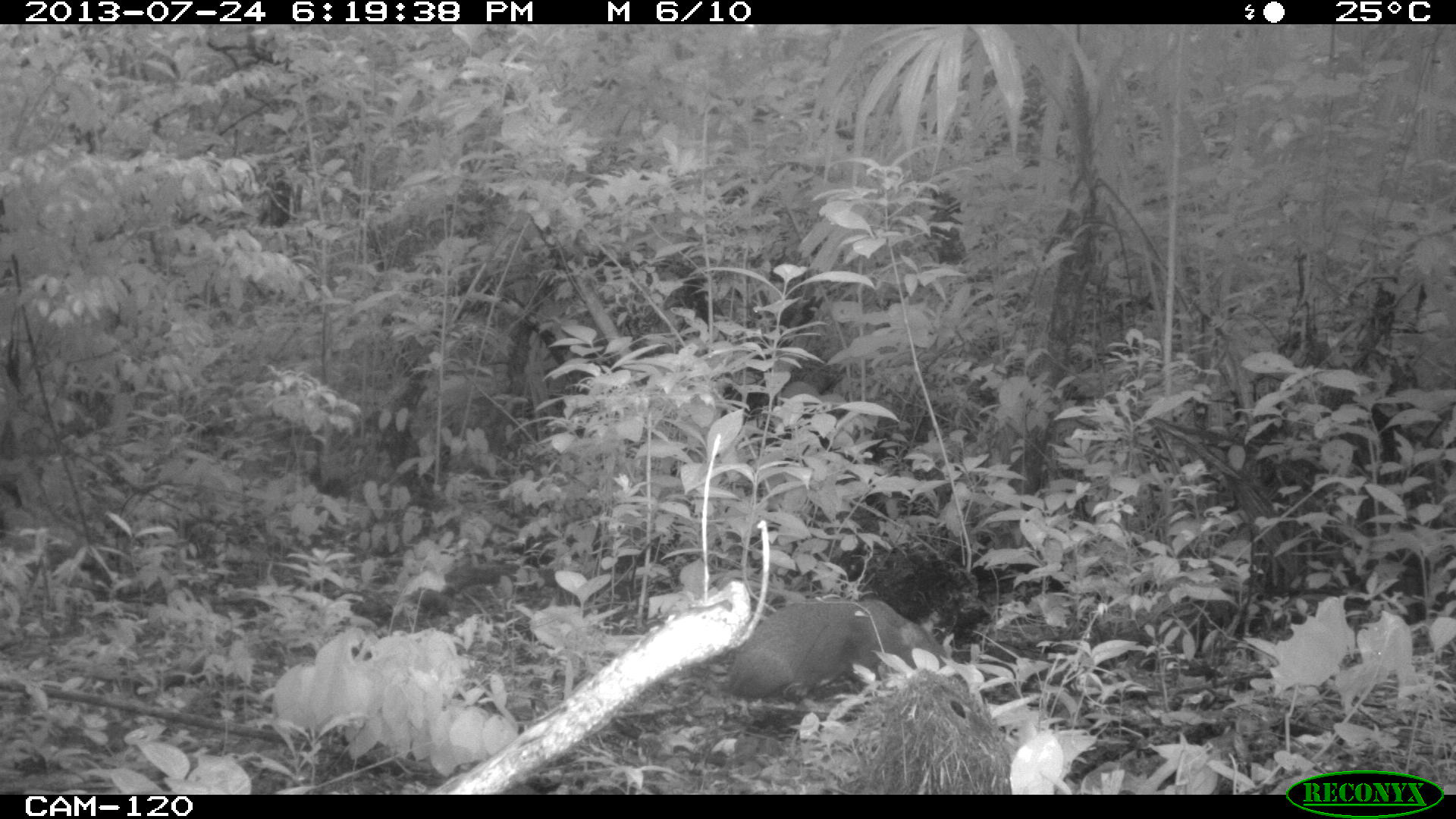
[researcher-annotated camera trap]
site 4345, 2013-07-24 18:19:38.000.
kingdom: Animalia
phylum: Chordata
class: Mammalia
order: Rodentia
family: Dasyproctidae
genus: Dasyprocta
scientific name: Dasyprocta punctata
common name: central american agouti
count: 1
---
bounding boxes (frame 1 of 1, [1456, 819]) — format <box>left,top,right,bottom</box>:
dasyprocta punctata: <box>720,597,958,698</box>